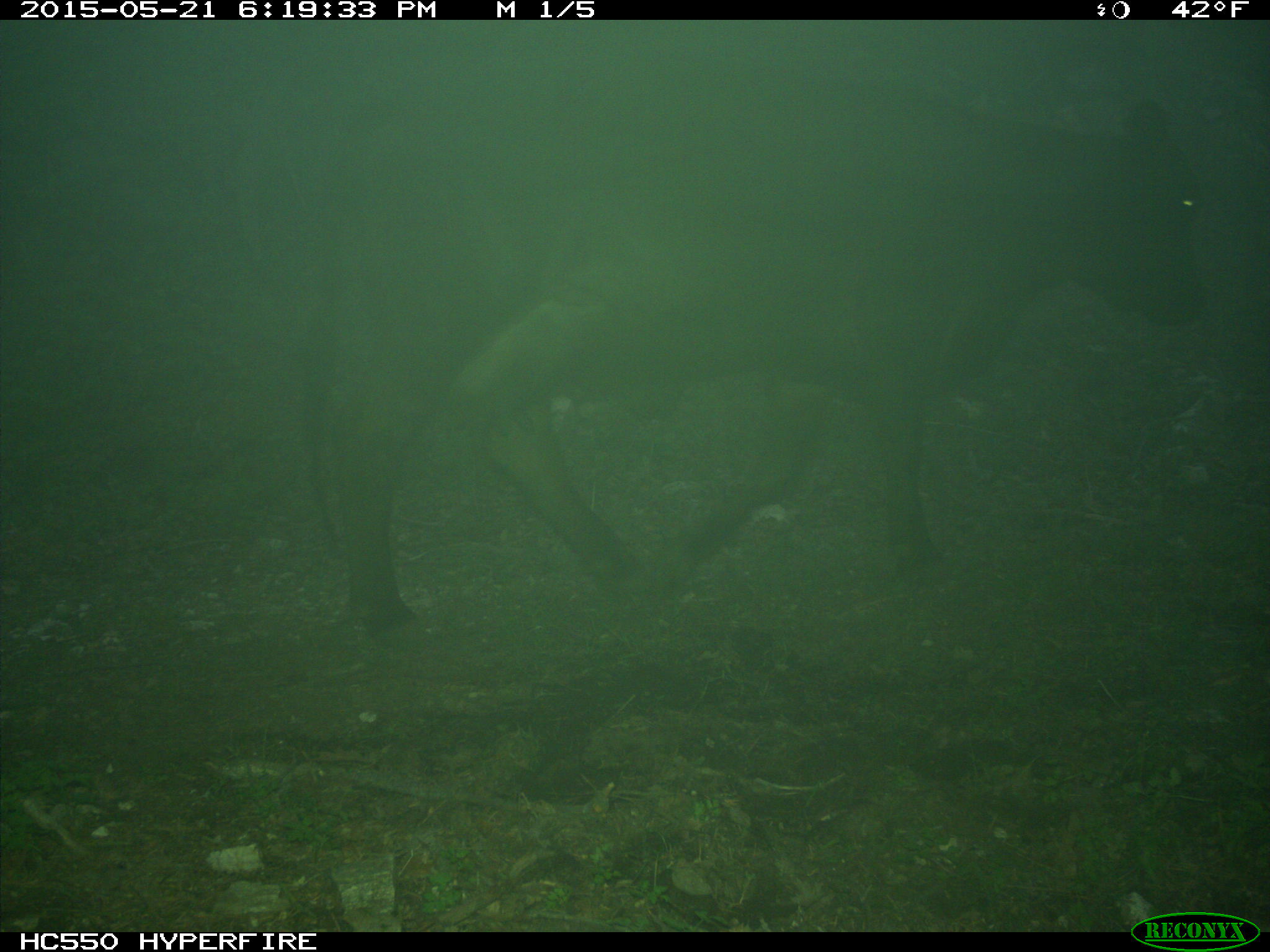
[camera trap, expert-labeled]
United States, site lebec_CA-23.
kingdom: Animalia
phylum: Chordata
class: Mammalia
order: Artiodactyla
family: Bovidae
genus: Bos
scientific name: Bos taurus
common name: domestic cow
Bos taurus (domestic cow).